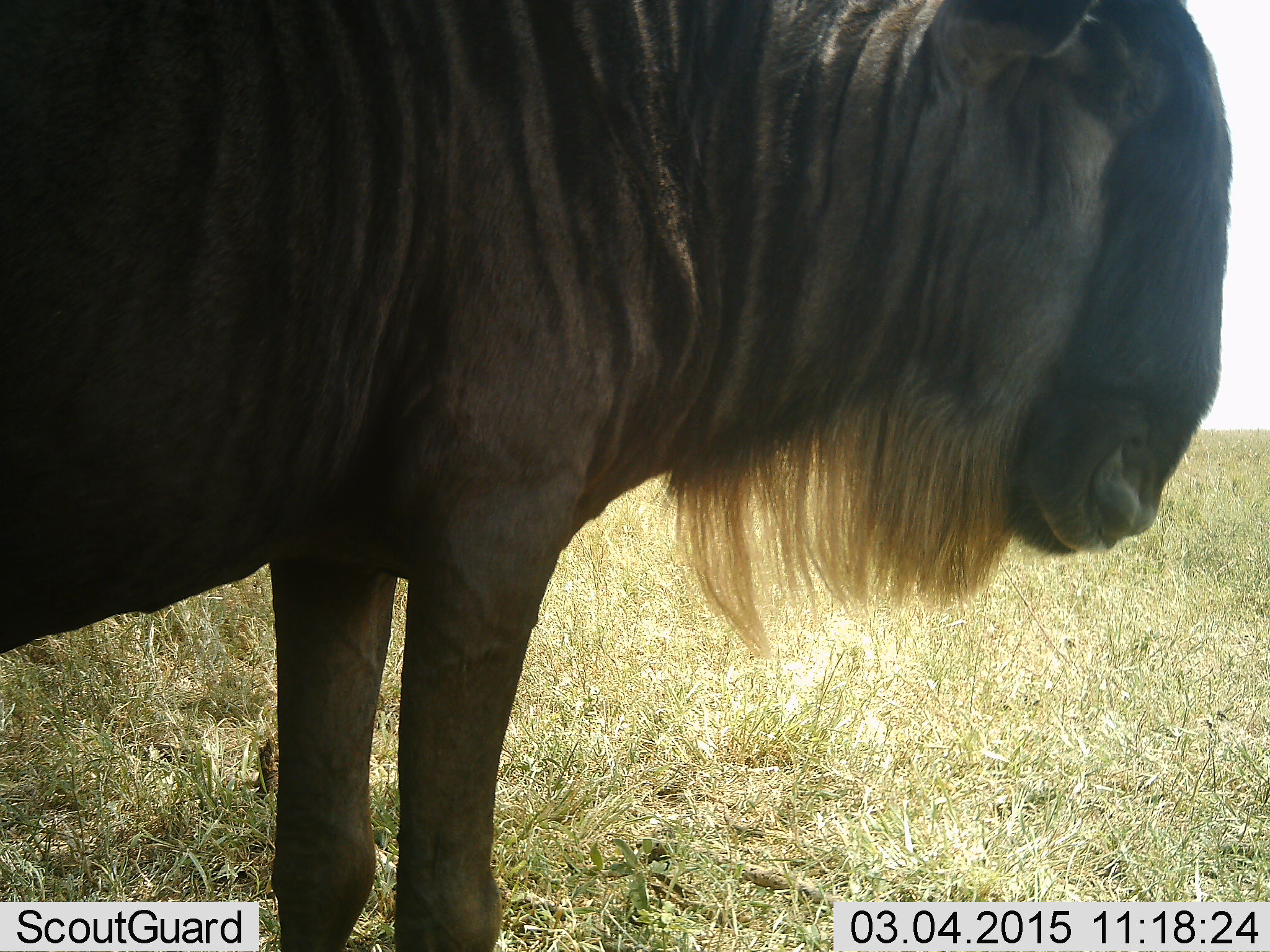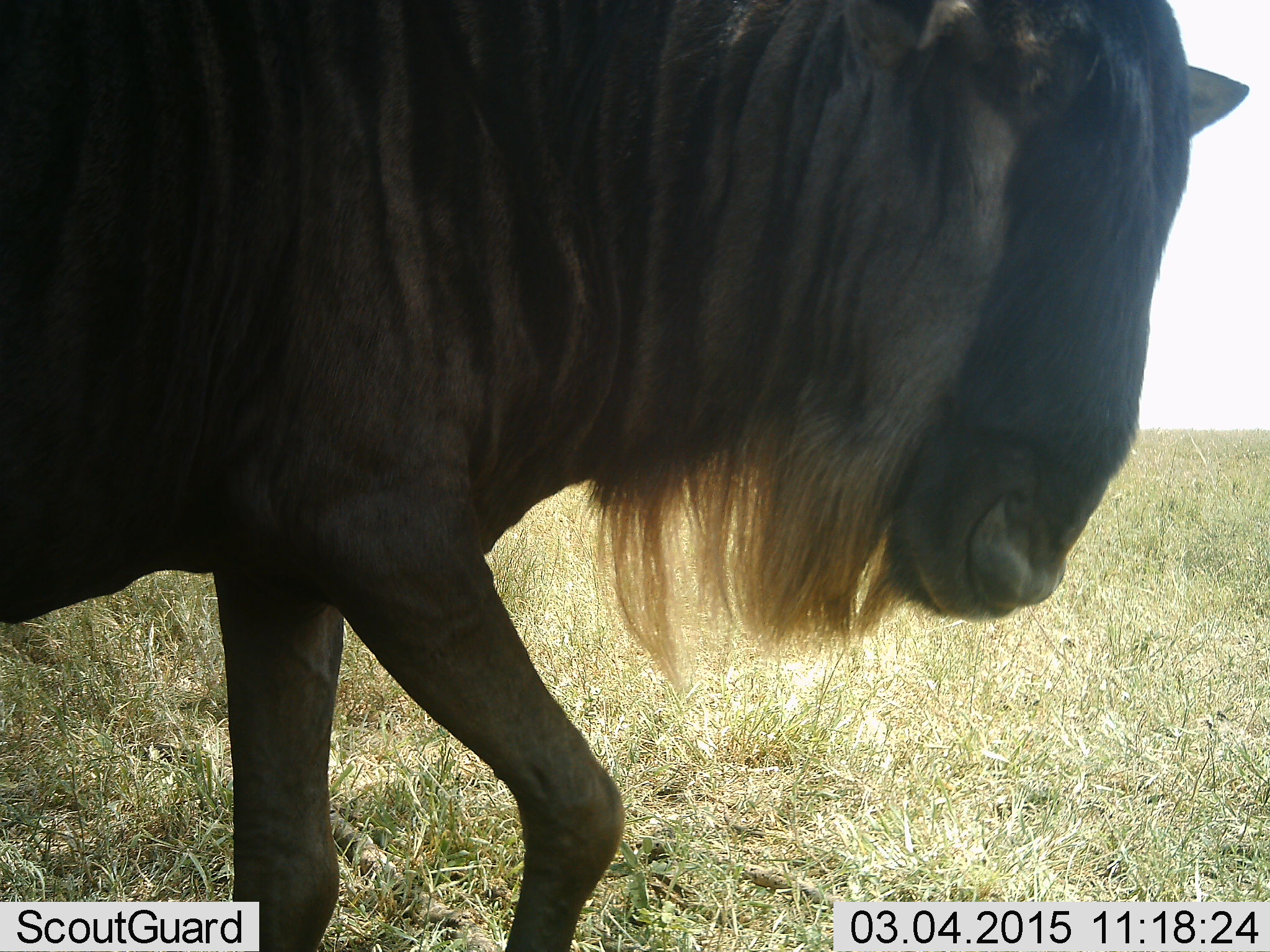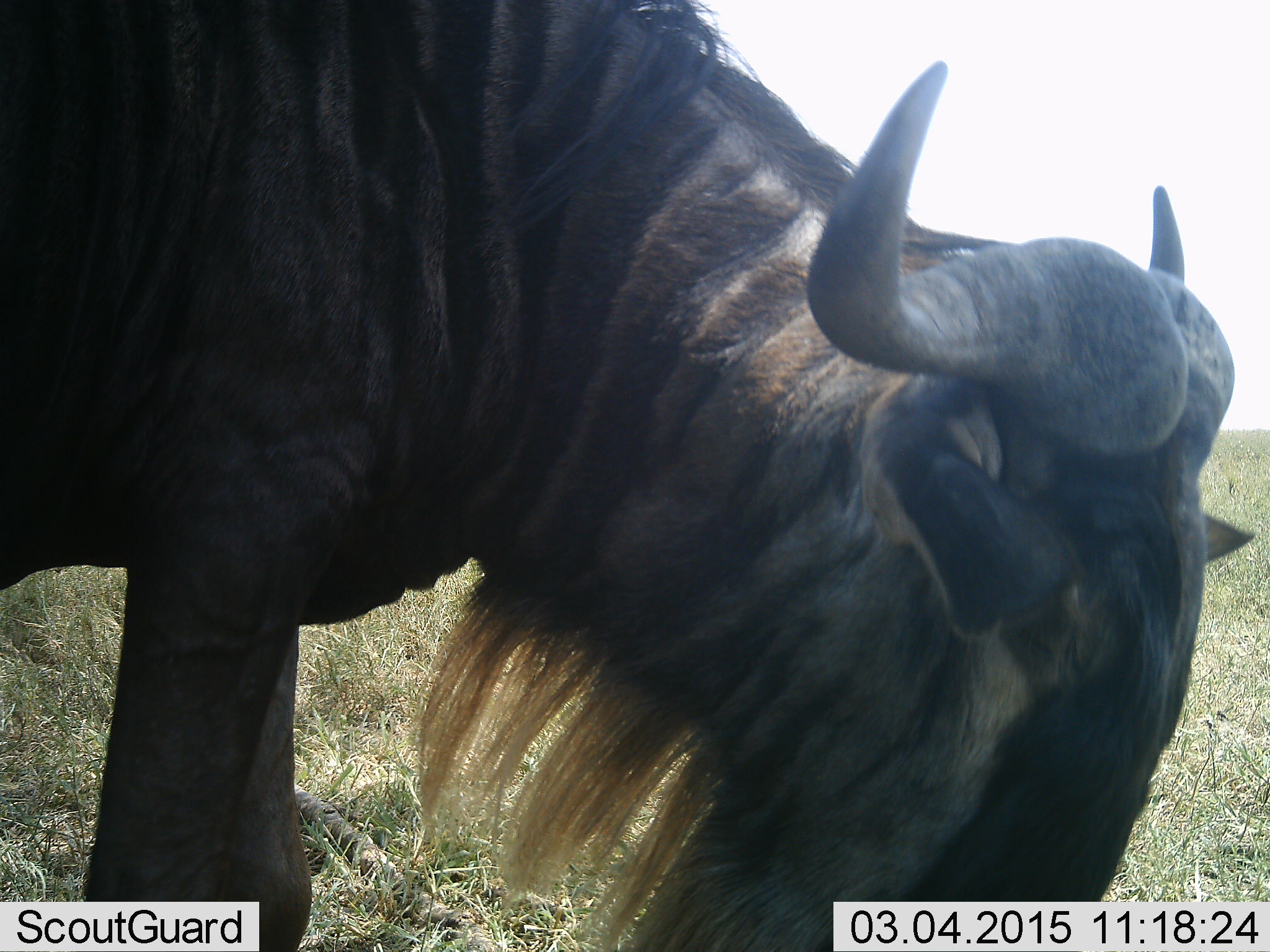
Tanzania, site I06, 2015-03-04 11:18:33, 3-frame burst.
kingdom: Animalia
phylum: Chordata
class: Mammalia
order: Artiodactyla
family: Bovidae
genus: Connochaetes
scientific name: Connochaetes taurinus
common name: blue wildebeest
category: wildebeest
Wildebeest (blue wildebeest) (Connochaetes taurinus), count 1. Behavior (volunteer vote fractions): standing 60%, resting 0%, moving 30%, interacting 0%. Young present (vote fraction): 0%. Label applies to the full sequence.